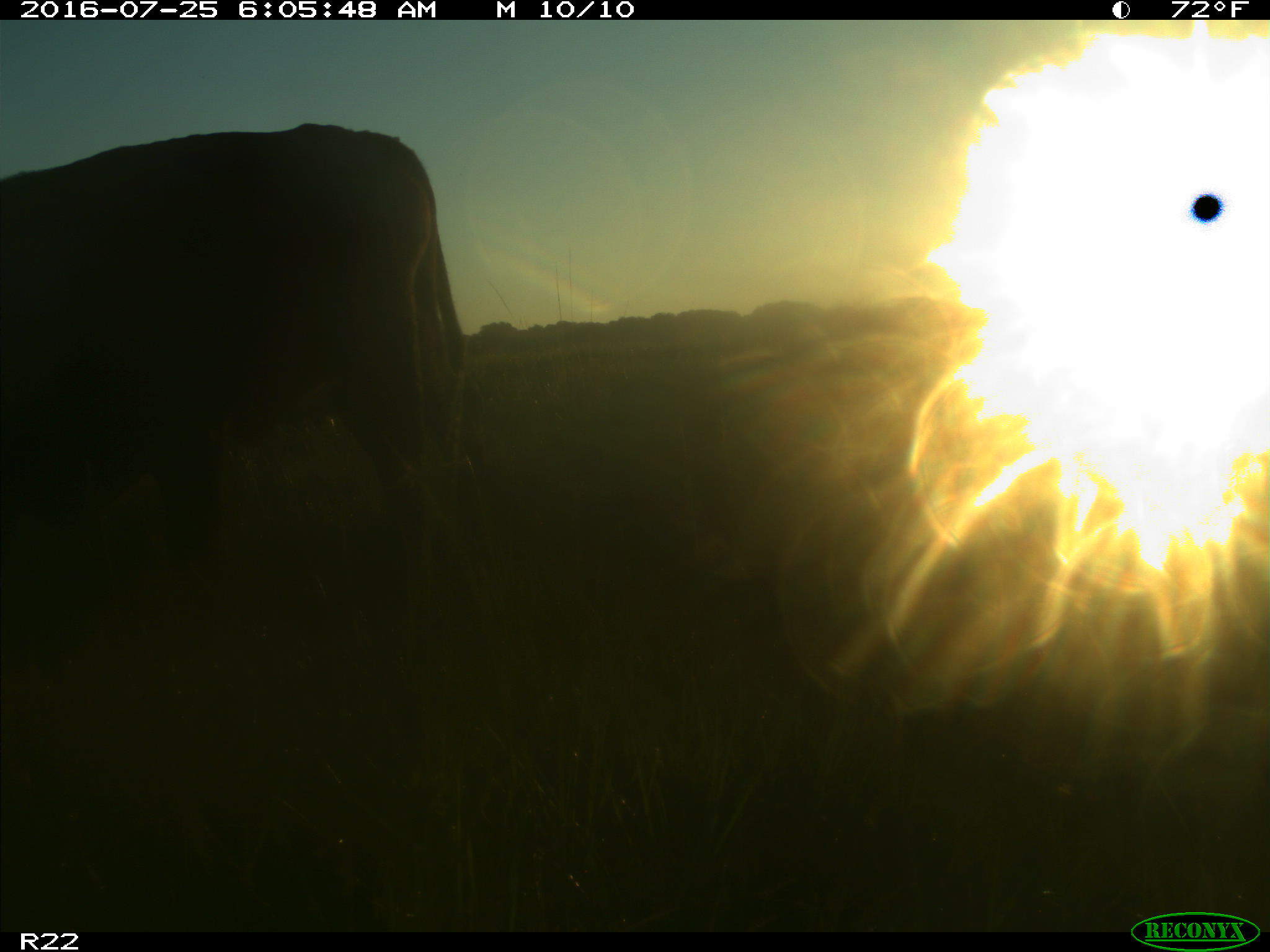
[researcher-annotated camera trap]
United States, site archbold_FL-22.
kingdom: Animalia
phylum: Chordata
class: Mammalia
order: Artiodactyla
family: Bovidae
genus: Bos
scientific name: Bos taurus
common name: domestic cow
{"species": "Bos taurus (domestic cow)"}